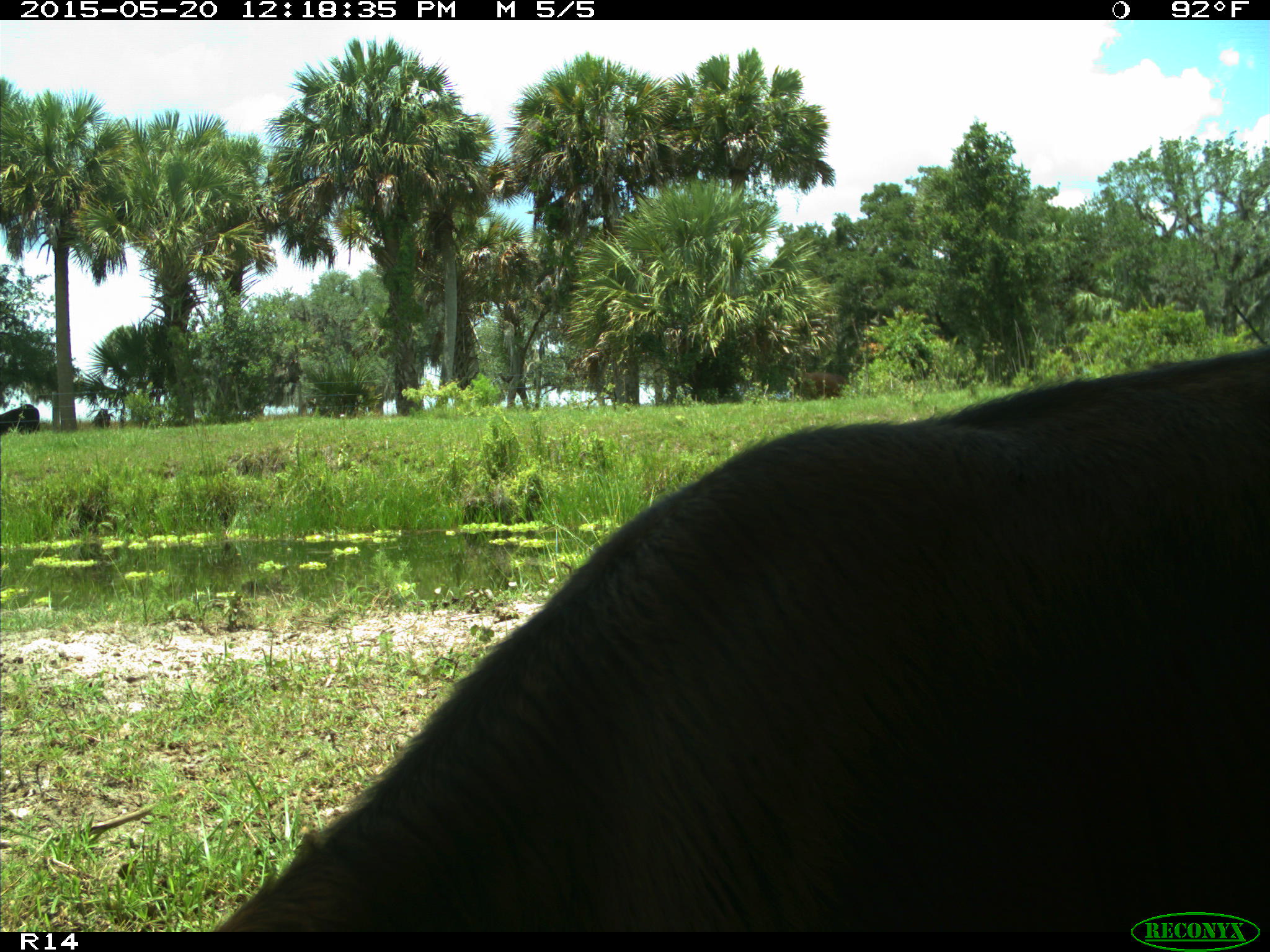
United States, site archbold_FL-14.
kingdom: Animalia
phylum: Chordata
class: Mammalia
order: Artiodactyla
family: Bovidae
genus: Bos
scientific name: Bos taurus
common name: domestic cow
Bos taurus (domestic cow).